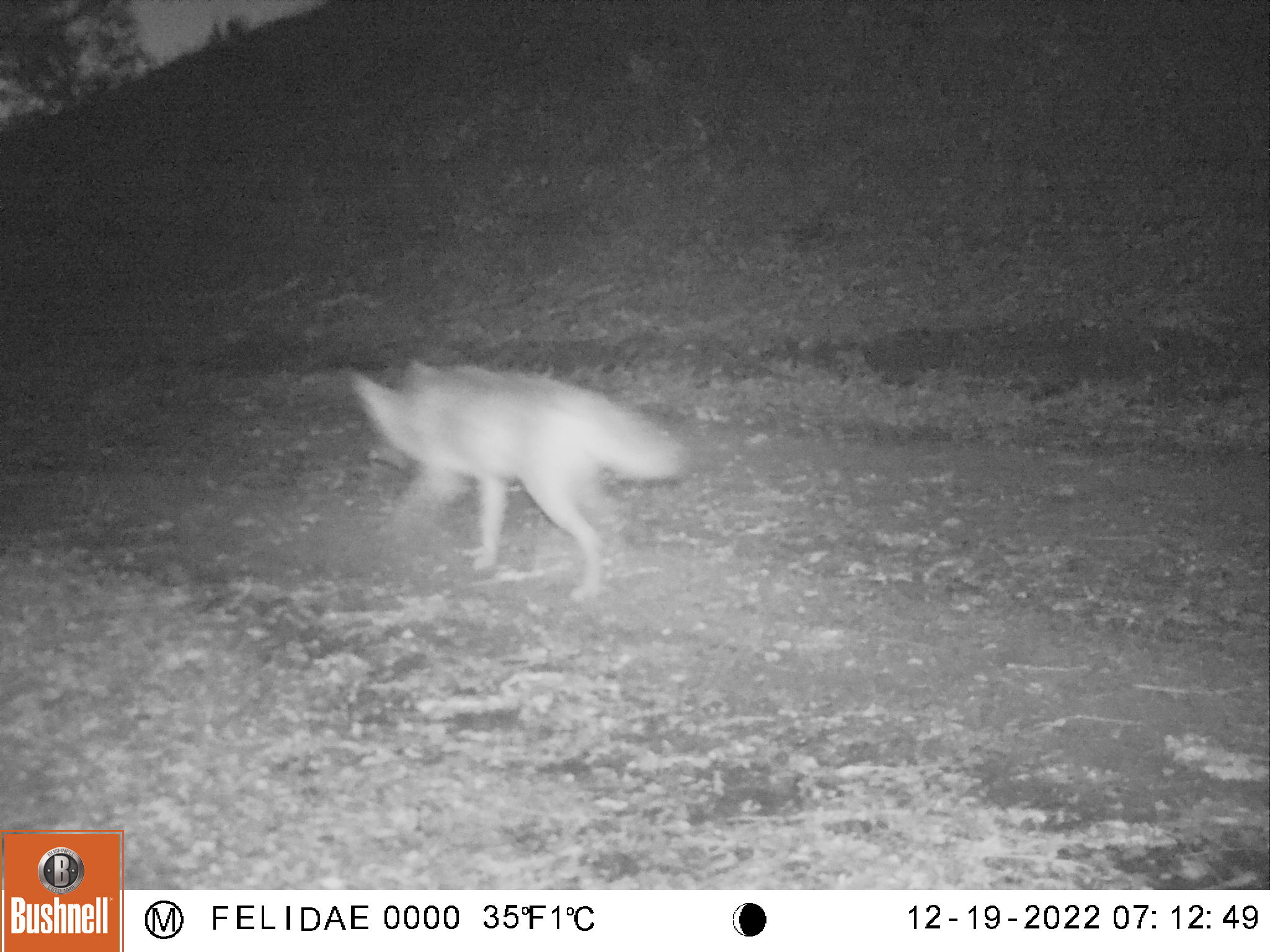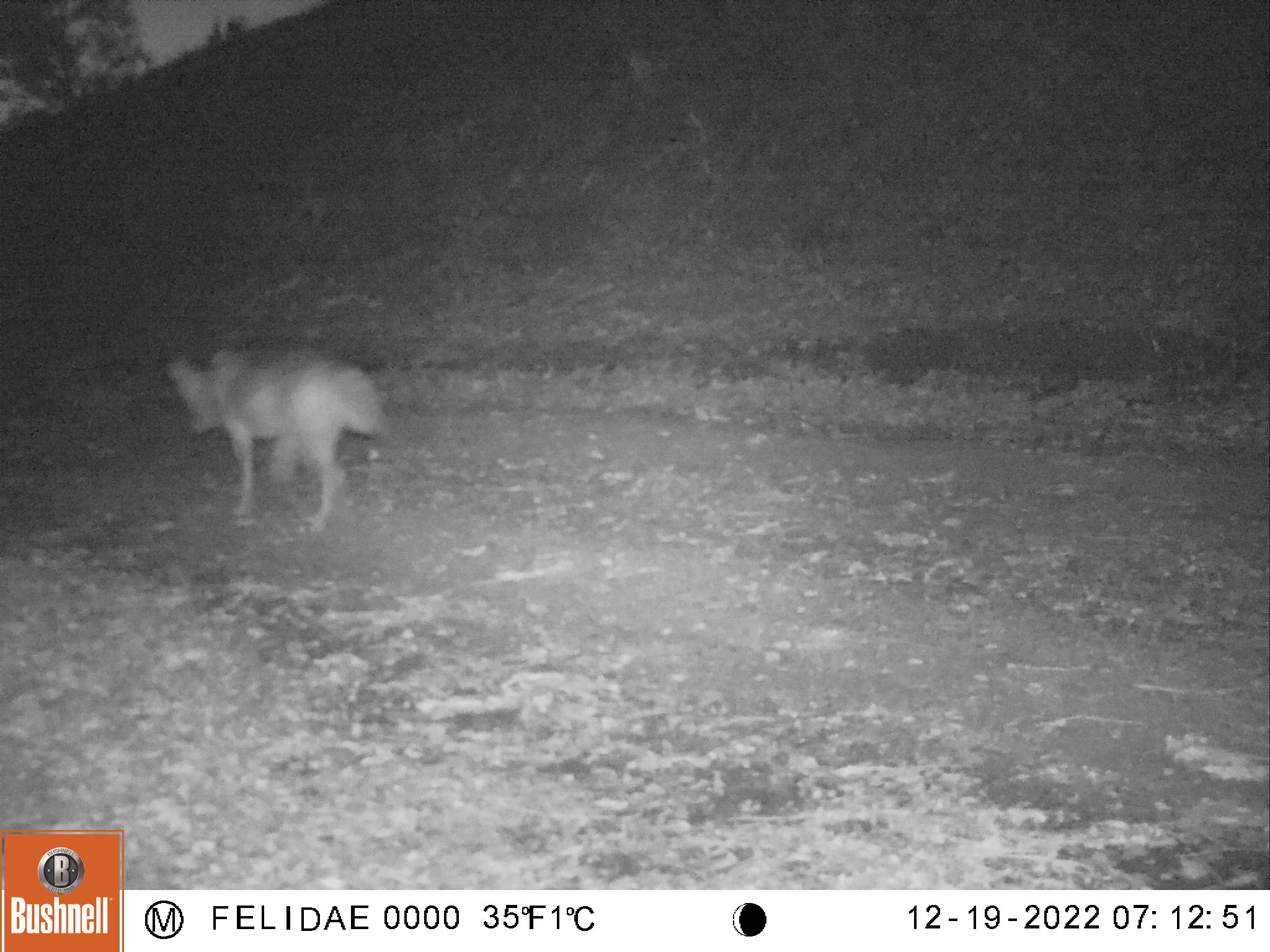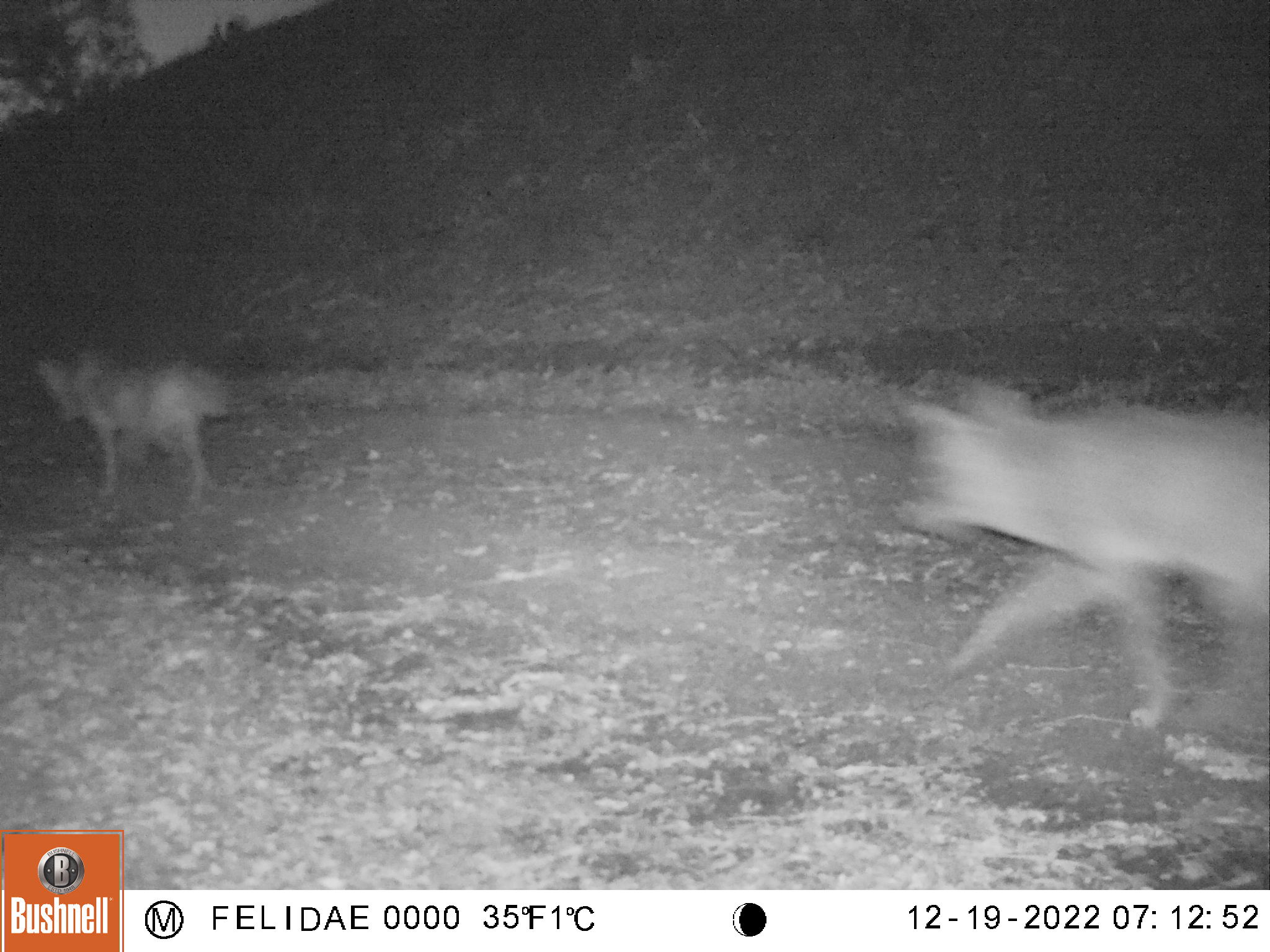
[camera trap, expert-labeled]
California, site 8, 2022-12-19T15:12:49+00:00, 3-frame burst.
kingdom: Animalia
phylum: Chordata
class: Mammalia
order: Carnivora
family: Canidae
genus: Canis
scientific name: Canis latrans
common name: coyote